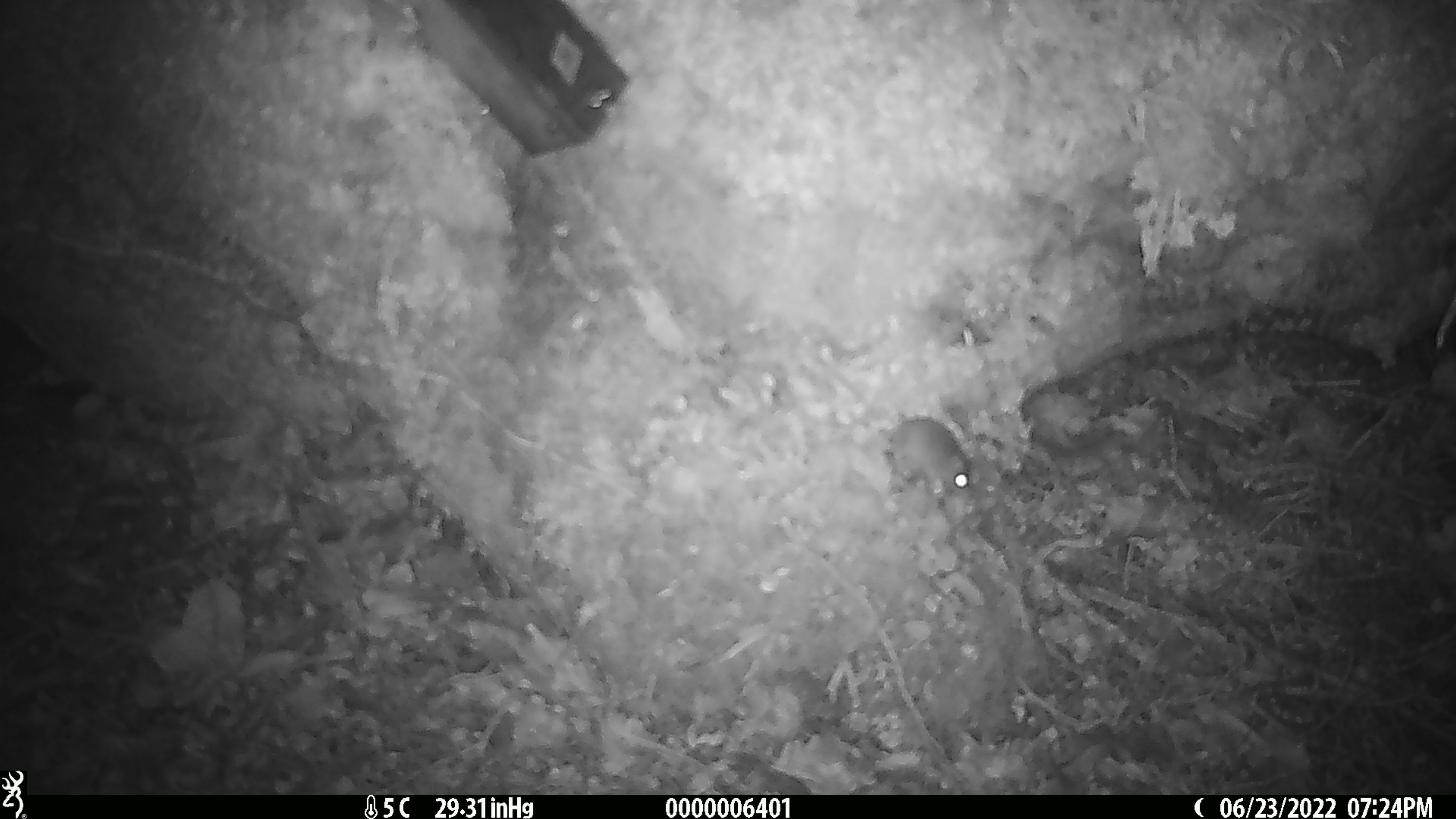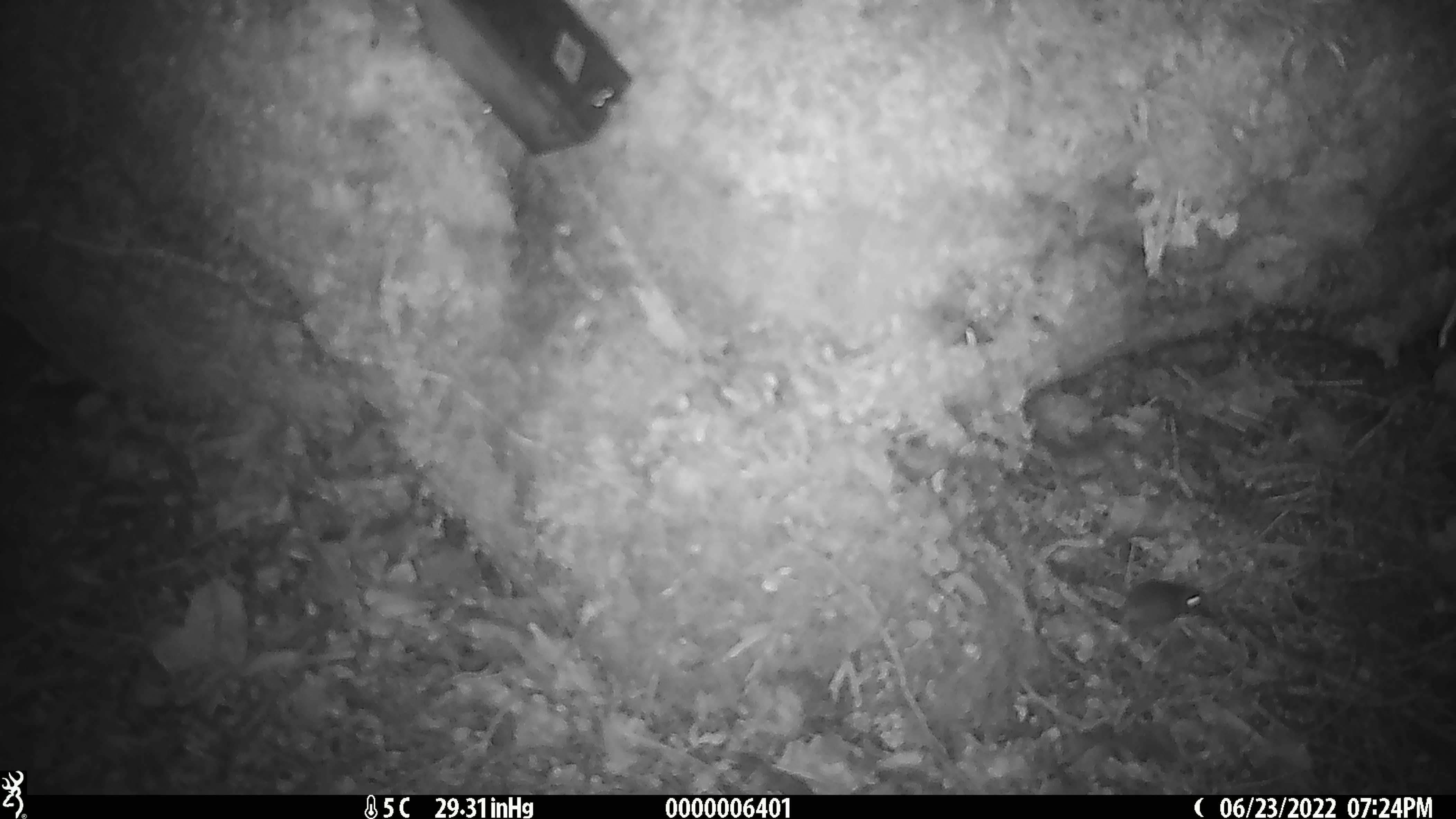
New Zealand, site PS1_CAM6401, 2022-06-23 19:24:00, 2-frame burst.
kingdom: Animalia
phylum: Chordata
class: Mammalia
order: Rodentia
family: Muridae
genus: Mus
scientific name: Mus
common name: mouse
Mouse (Mus).